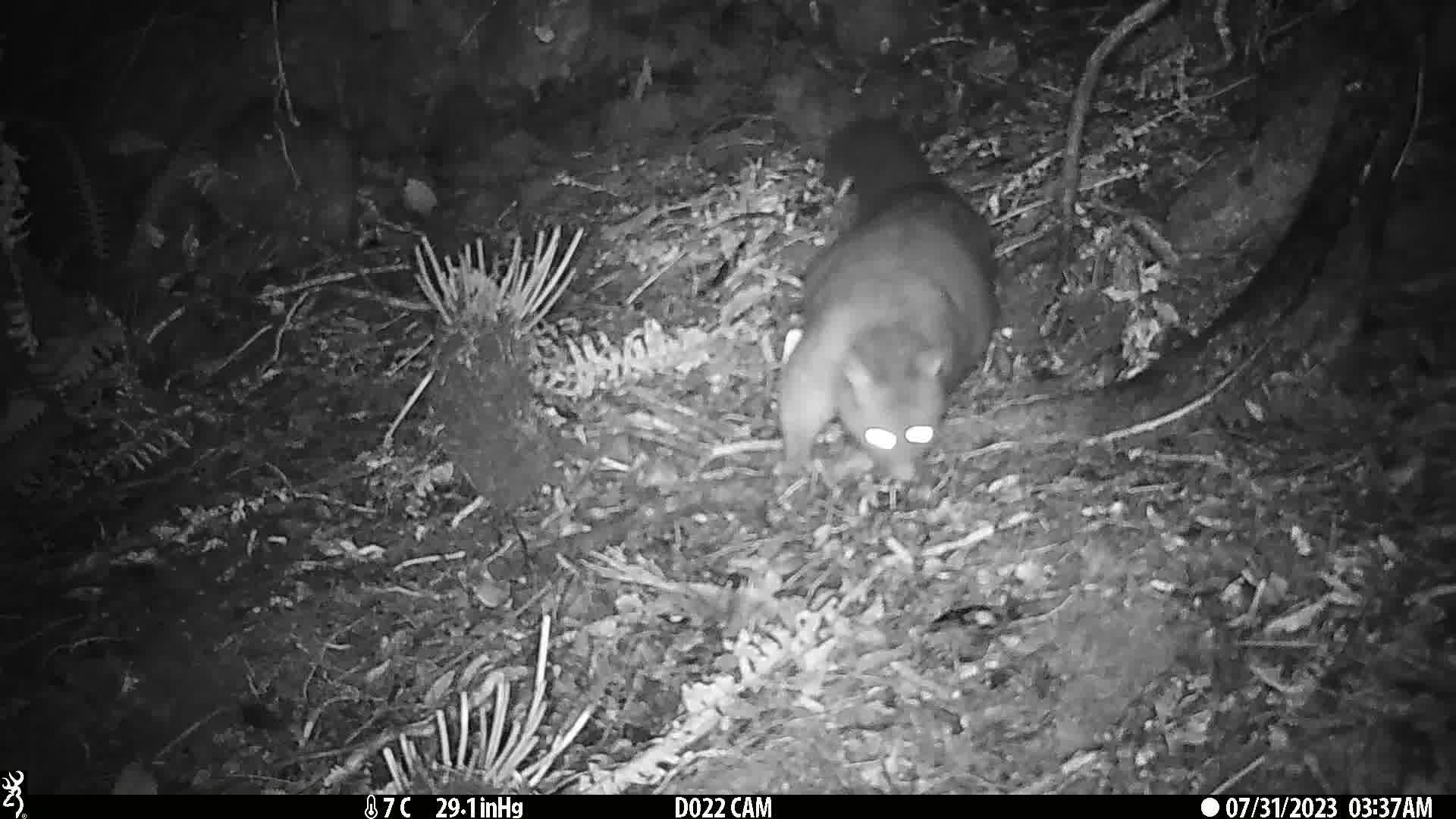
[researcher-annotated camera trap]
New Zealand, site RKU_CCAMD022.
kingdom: Animalia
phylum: Chordata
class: Mammalia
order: Diprotodontia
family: Phalangeridae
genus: Trichosurus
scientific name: Trichosurus vulpecula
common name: common brushtail possum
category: possum